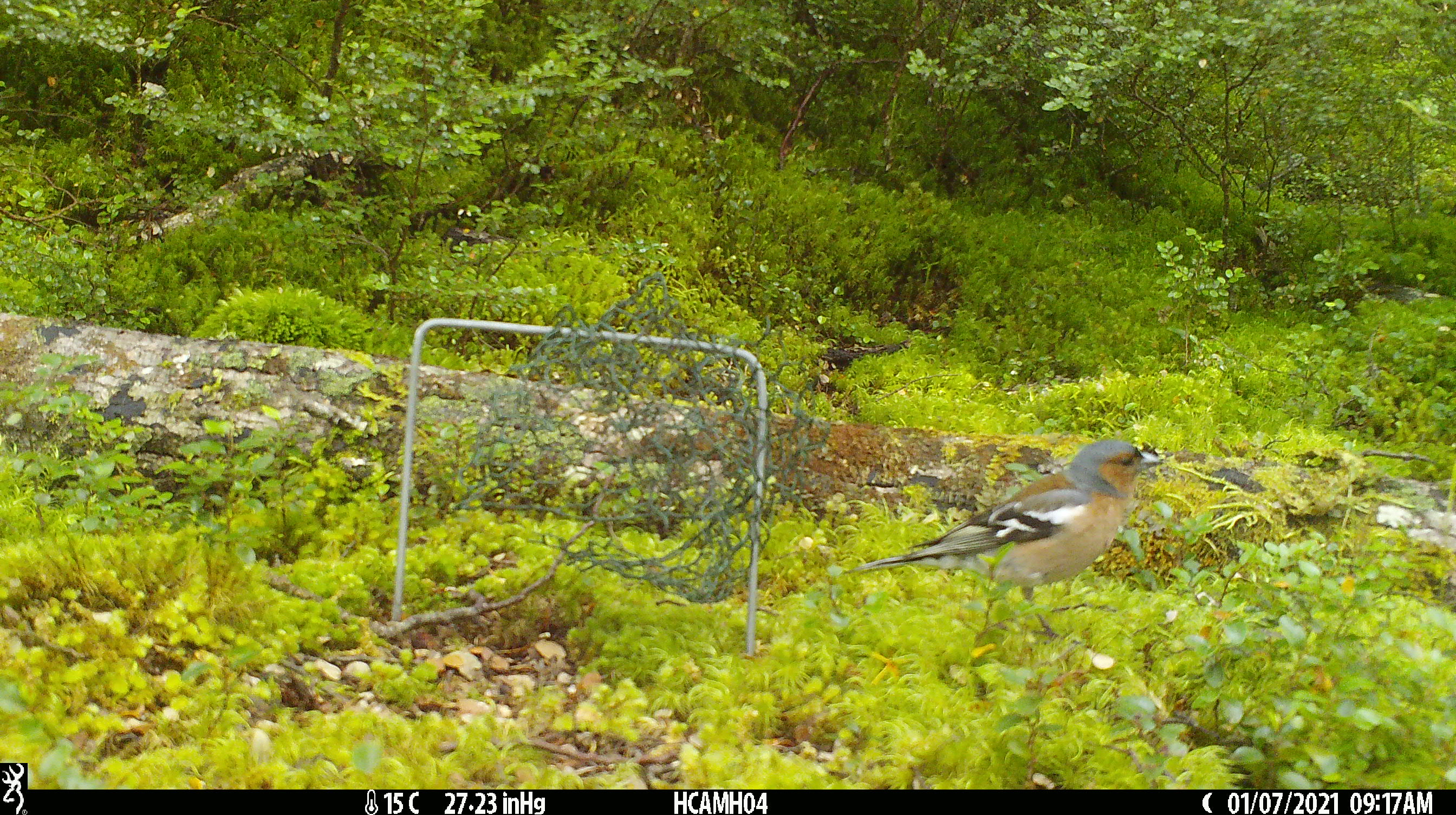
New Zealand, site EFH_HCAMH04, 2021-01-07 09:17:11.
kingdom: Animalia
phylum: Chordata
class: Aves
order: Passeriformes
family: Fringillidae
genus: Fringilla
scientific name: Fringilla coelebs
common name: common chaffinch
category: chaffinch